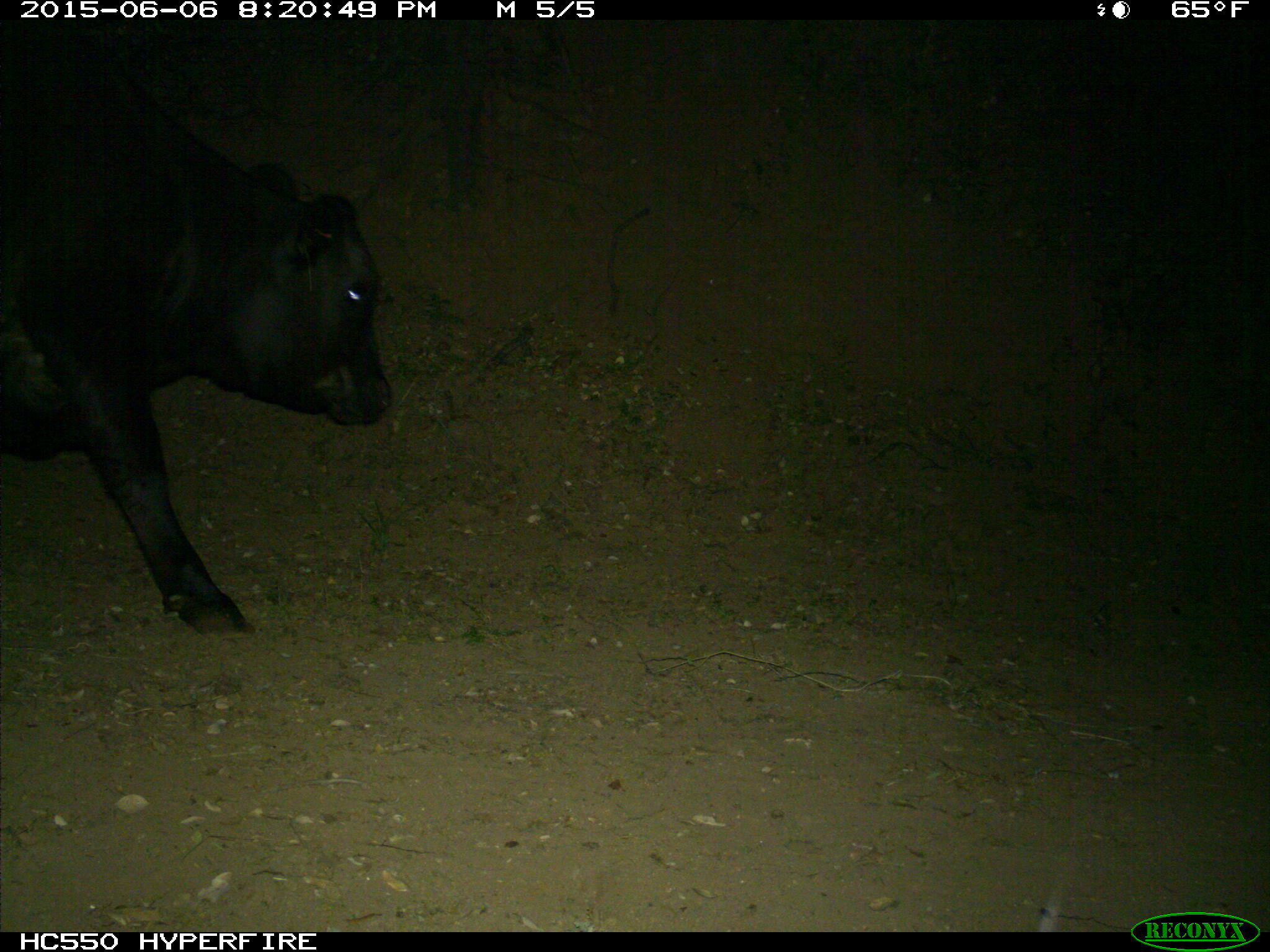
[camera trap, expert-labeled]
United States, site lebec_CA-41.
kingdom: Animalia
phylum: Chordata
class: Mammalia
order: Artiodactyla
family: Bovidae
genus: Bos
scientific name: Bos taurus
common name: domestic cow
Bos taurus (domestic cow).